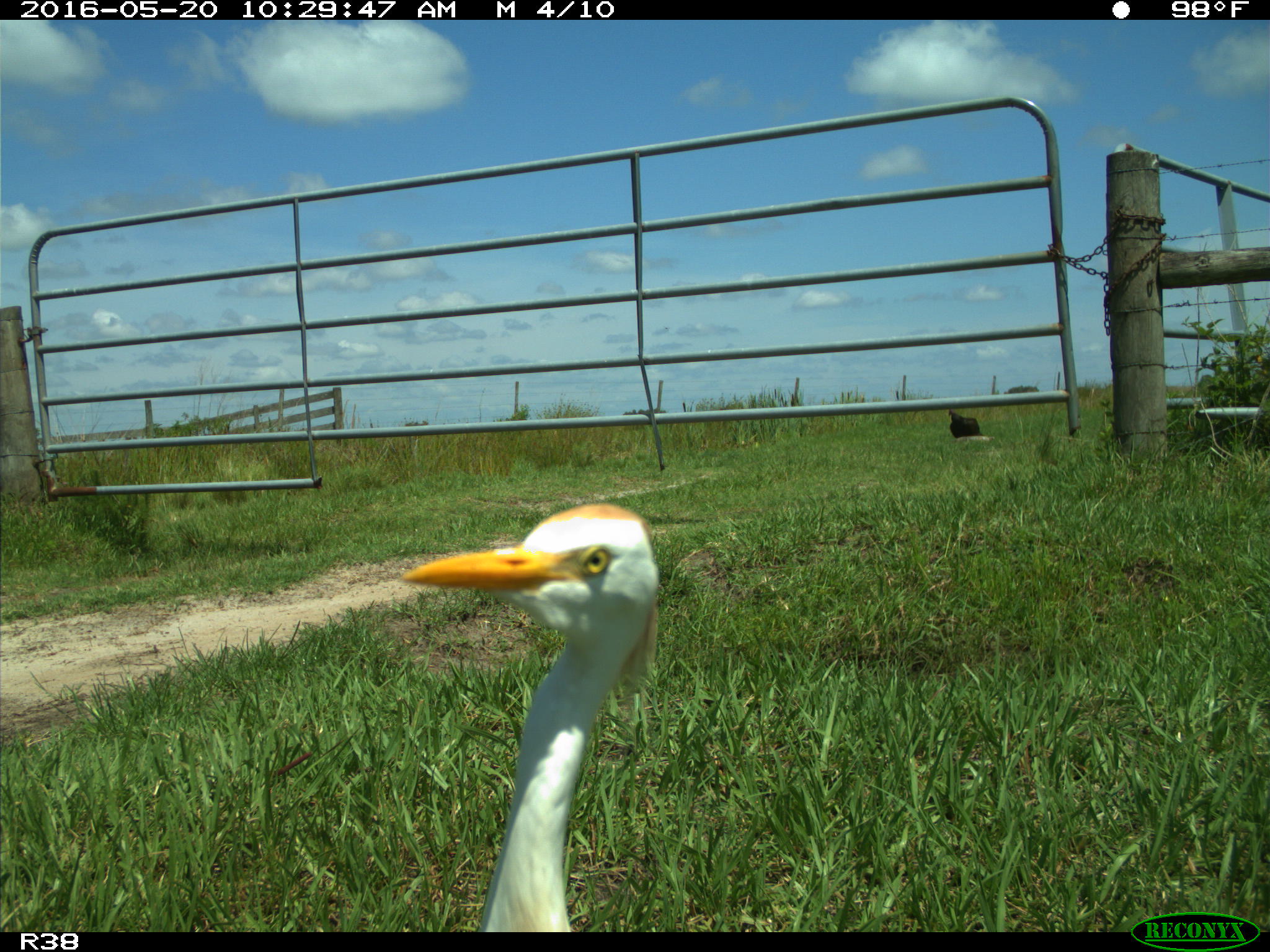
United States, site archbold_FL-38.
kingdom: Animalia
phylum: Chordata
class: Aves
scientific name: Aves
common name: birds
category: unidentified bird